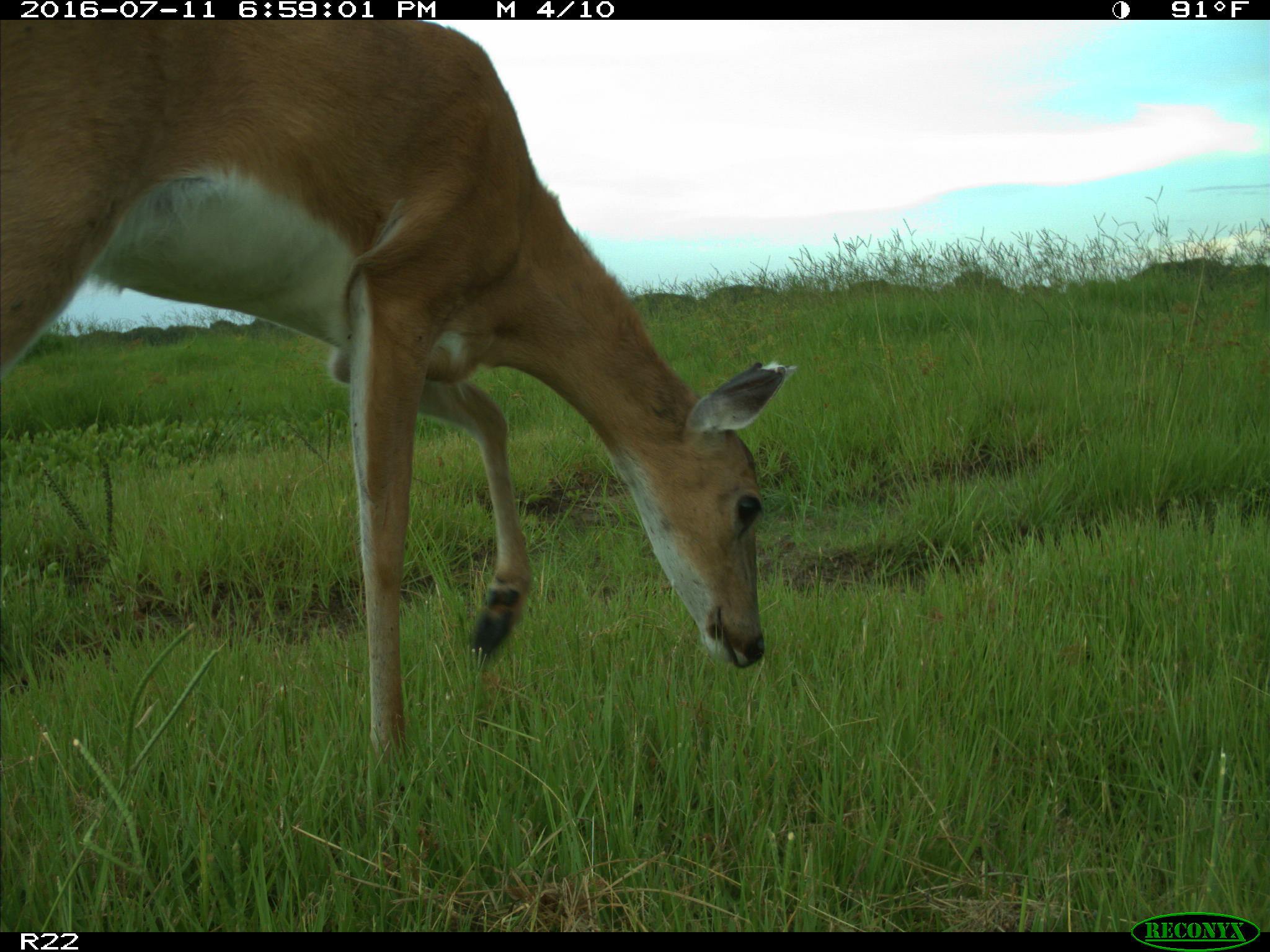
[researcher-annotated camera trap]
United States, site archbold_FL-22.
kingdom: Animalia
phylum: Chordata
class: Mammalia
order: Artiodactyla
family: Cervidae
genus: Odocoileus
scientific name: Odocoileus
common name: deer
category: unidentified deer